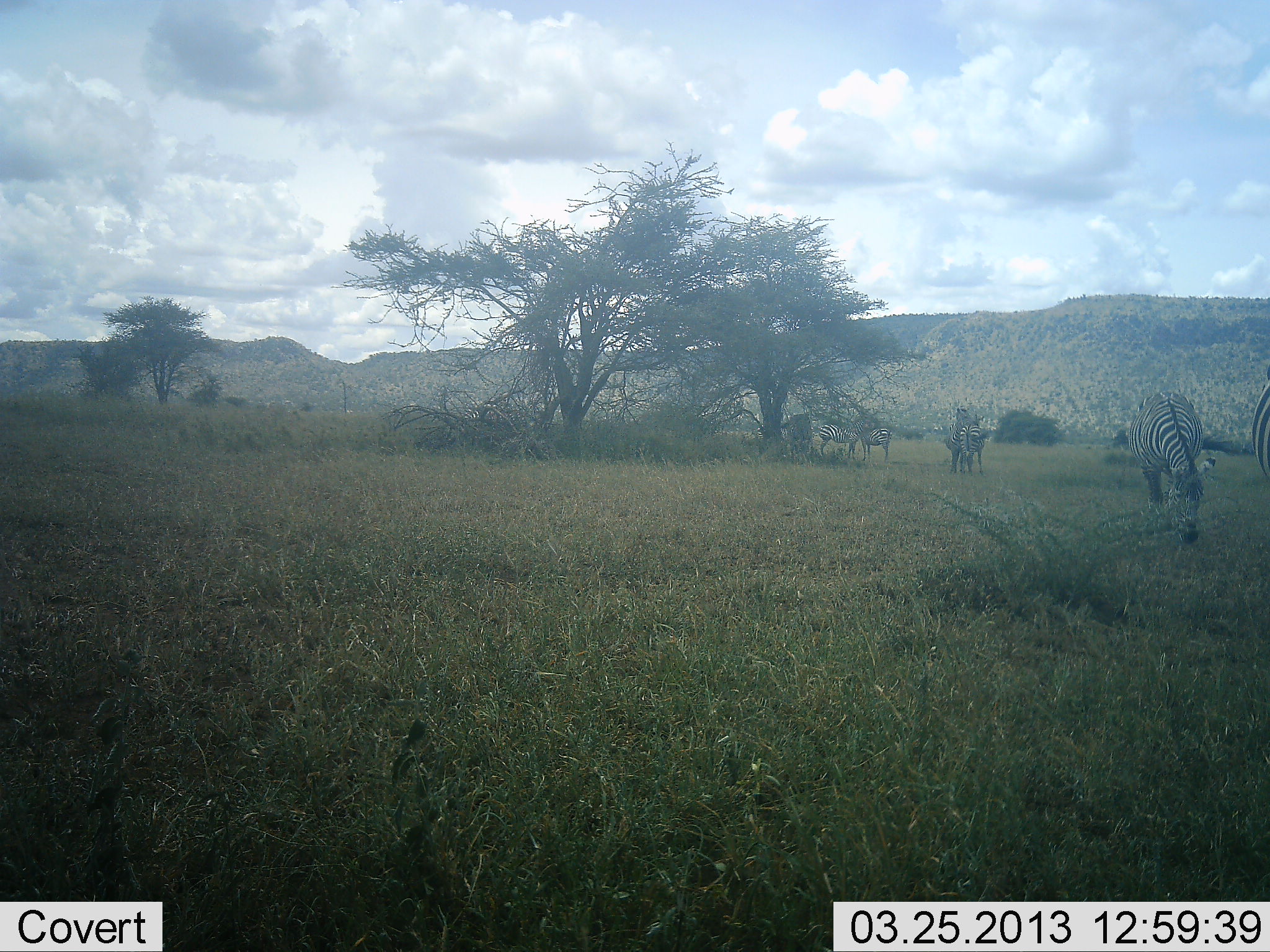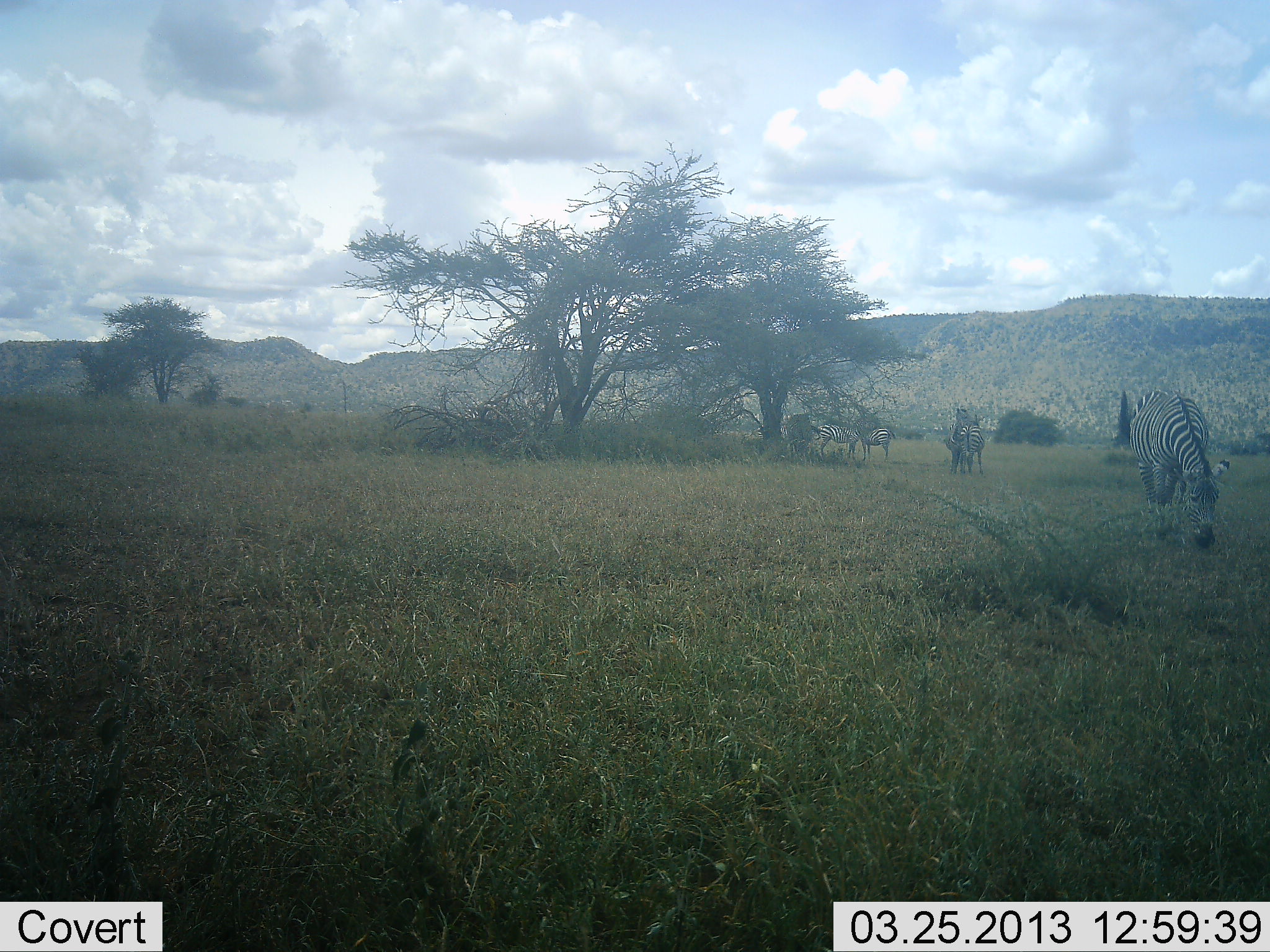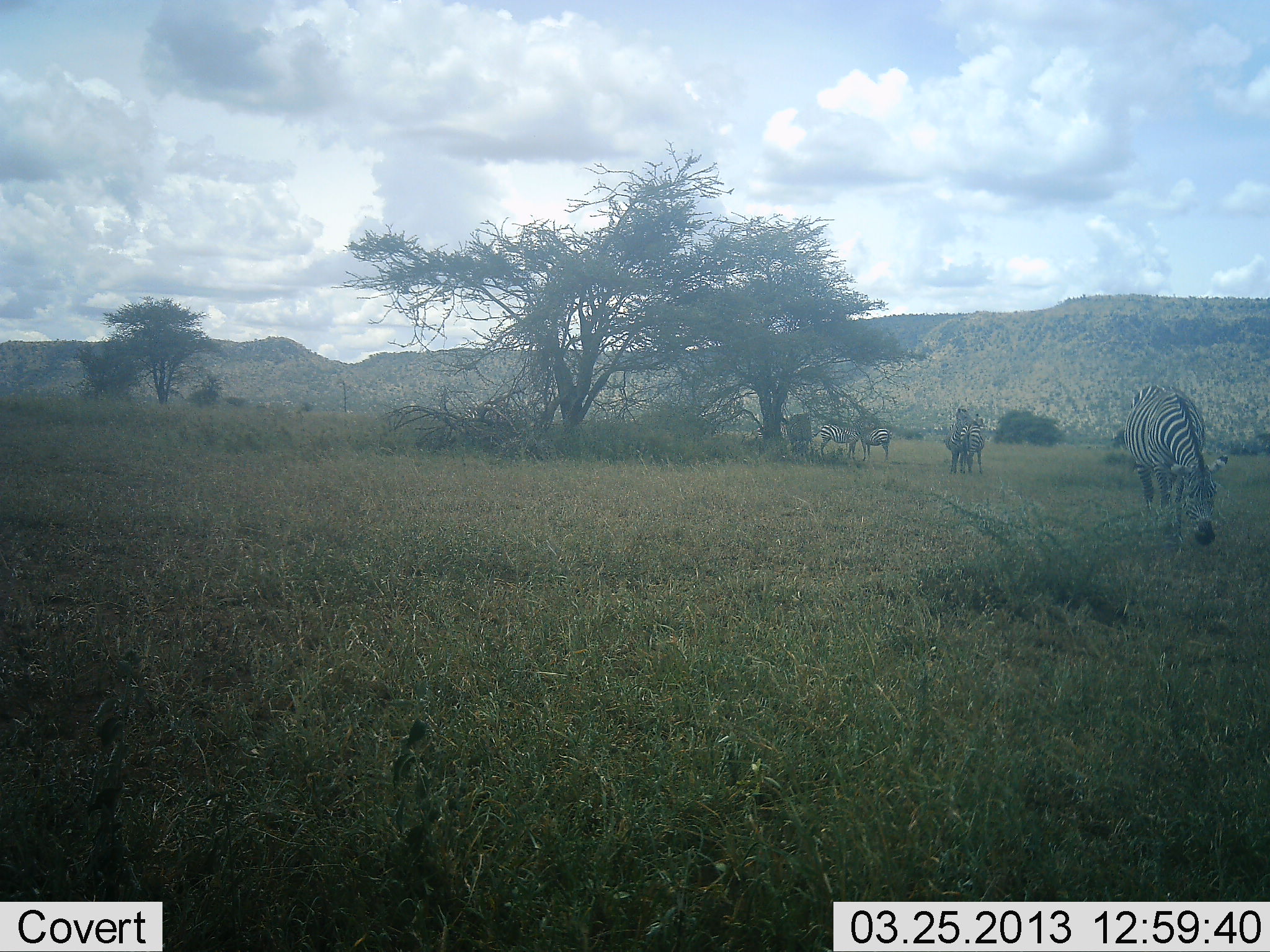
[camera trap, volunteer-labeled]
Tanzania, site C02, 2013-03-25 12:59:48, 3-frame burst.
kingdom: Animalia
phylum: Chordata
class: Mammalia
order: Perissodactyla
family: Equidae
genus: Equus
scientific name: Equus quagga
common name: plains zebra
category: zebra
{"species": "zebra (plains zebra) (Equus quagga)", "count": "5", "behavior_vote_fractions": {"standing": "49%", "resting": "8%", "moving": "35%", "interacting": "8%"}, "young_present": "0%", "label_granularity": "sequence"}